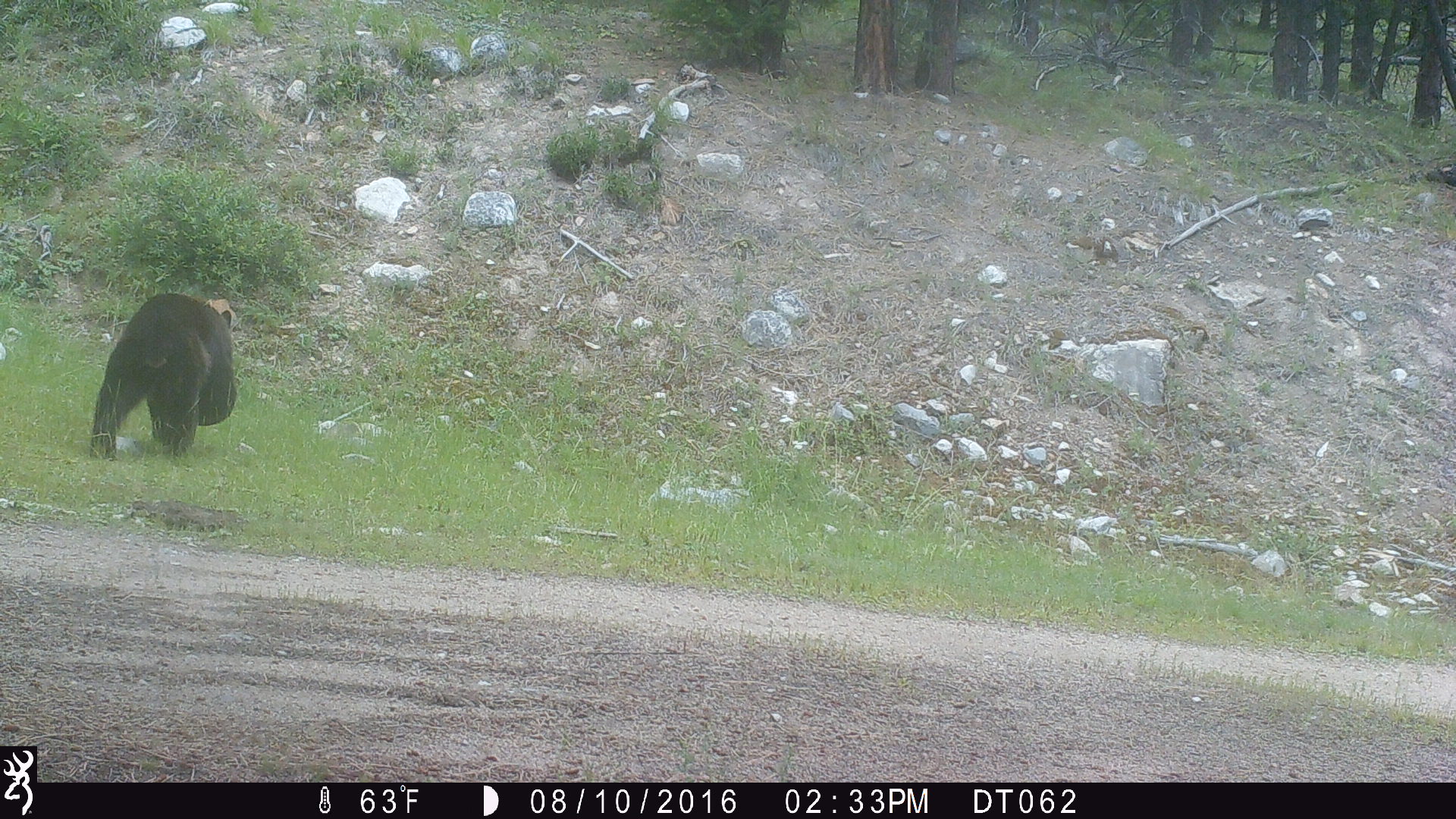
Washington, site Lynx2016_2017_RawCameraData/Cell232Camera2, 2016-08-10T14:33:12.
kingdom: Animalia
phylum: Chordata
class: Mammalia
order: Carnivora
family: Ursidae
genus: Ursus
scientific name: Ursus americanus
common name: american black bear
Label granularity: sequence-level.